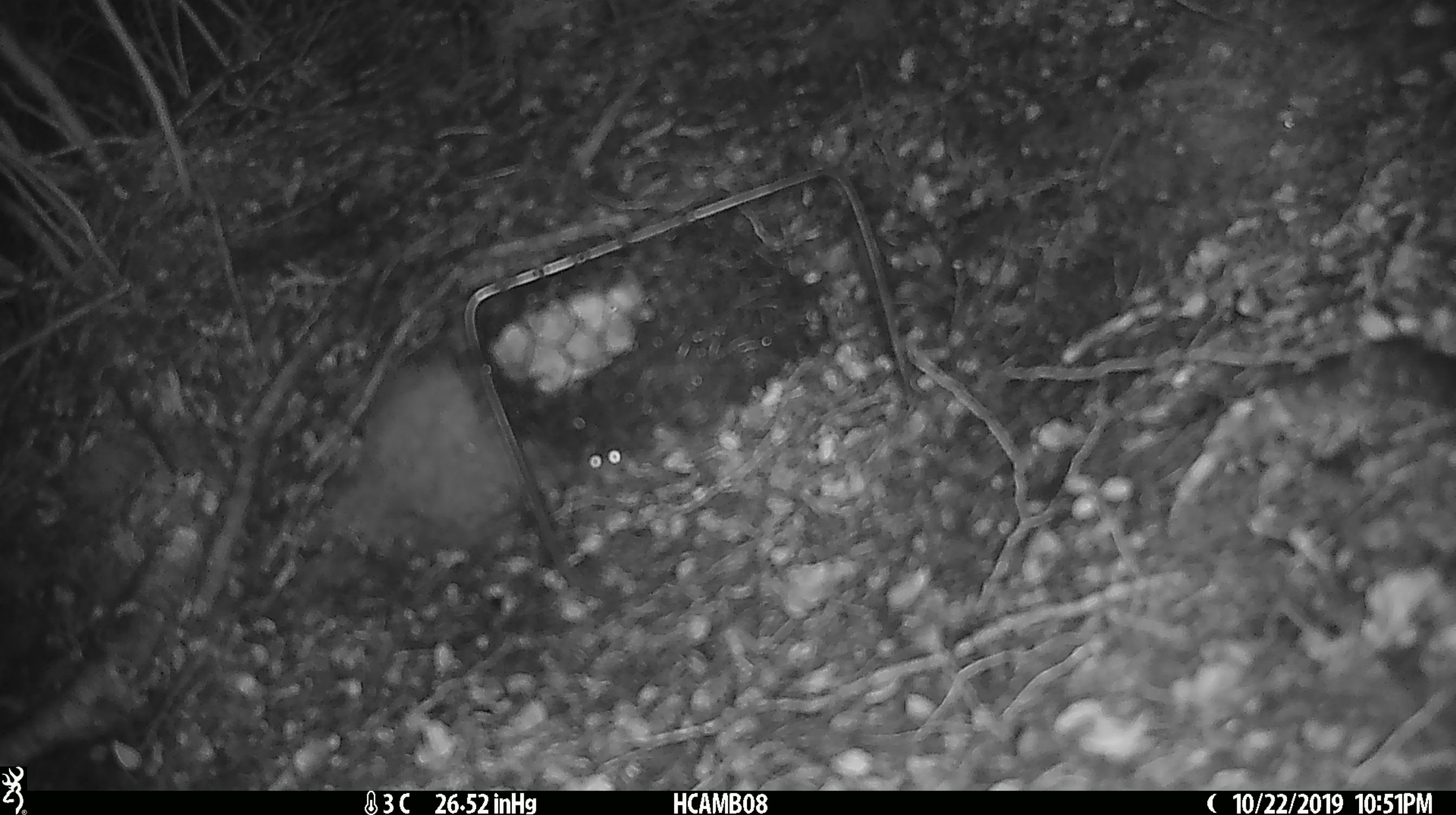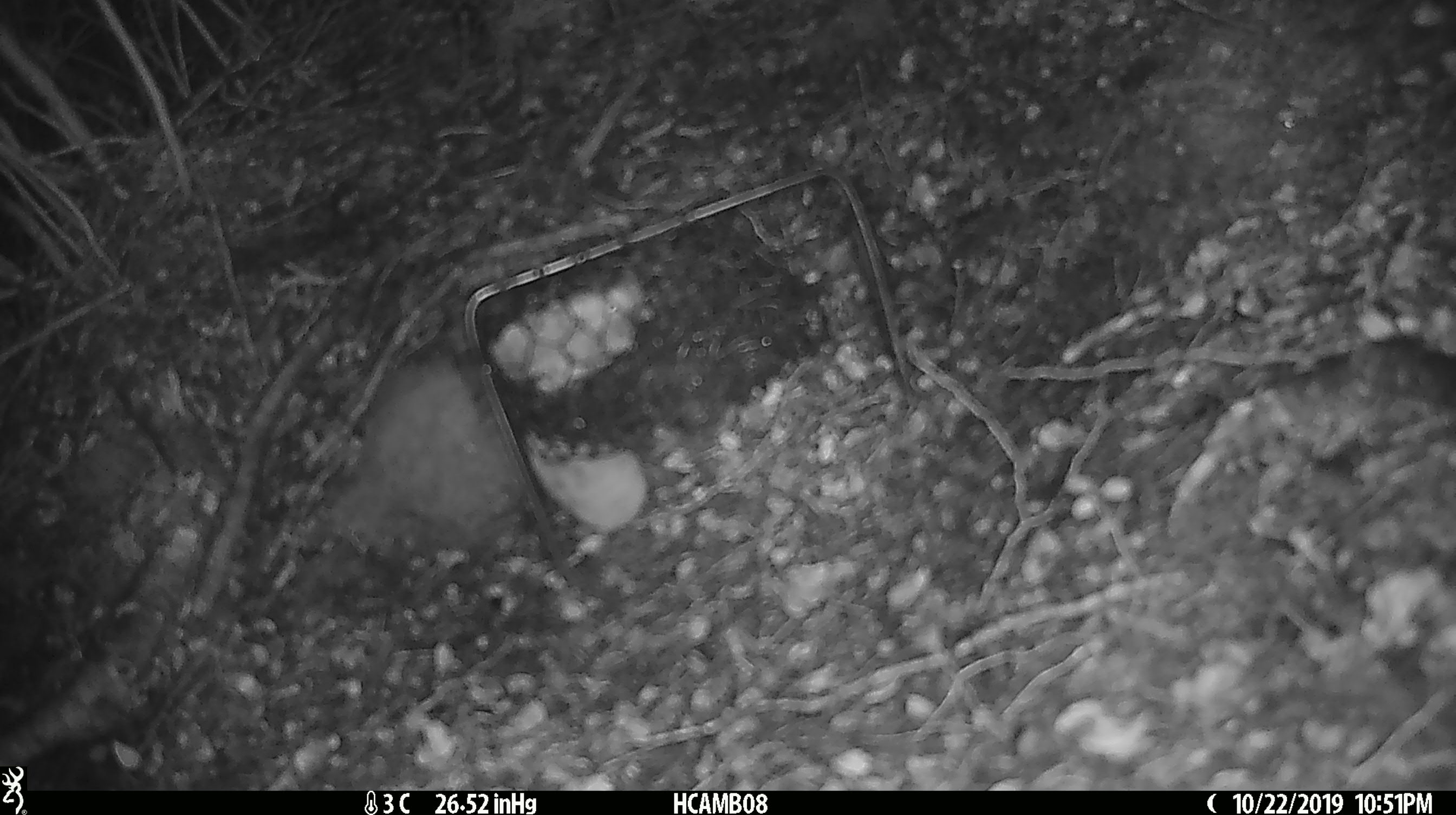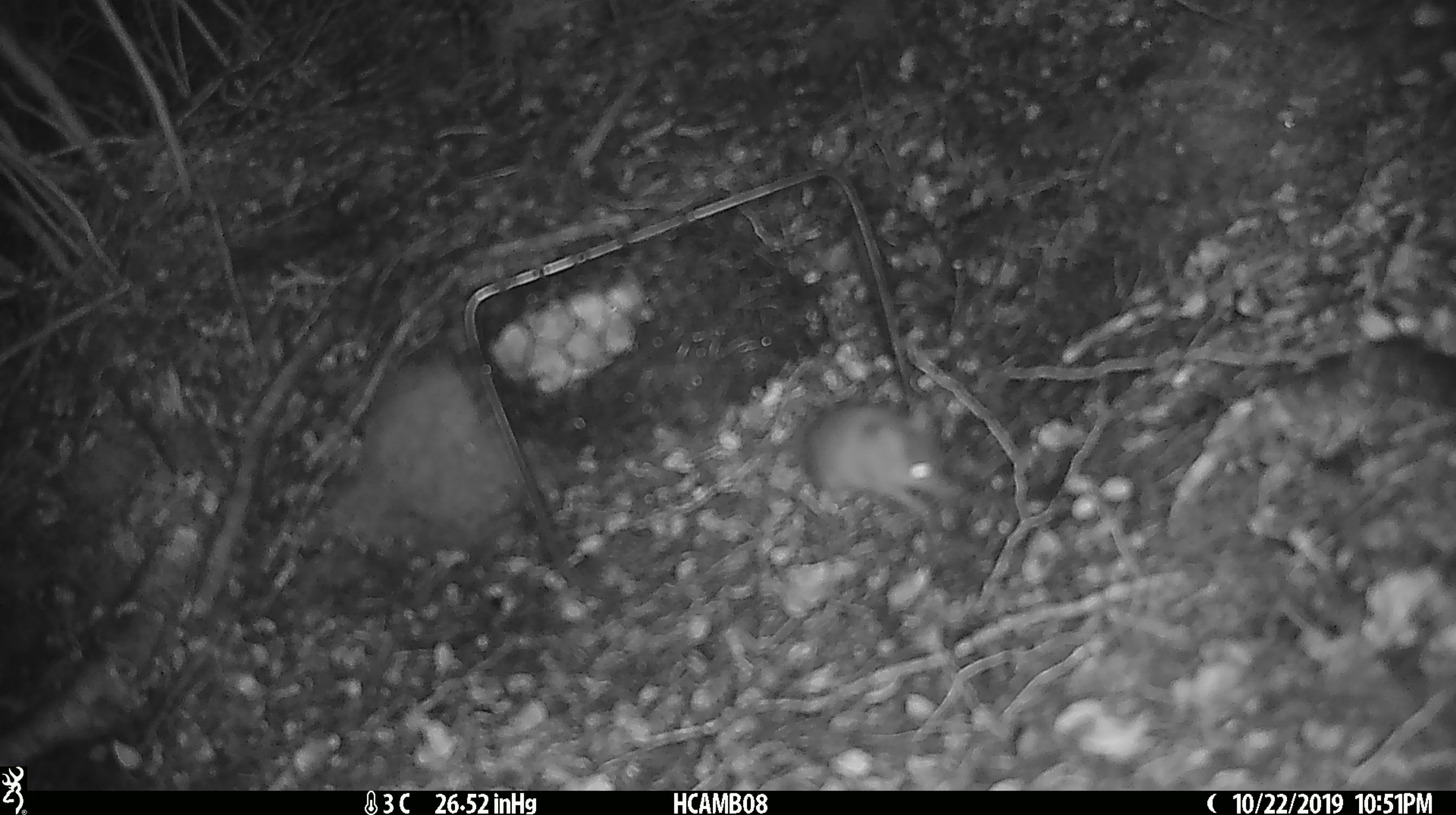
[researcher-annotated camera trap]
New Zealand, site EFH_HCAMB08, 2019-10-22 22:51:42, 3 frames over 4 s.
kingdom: Animalia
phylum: Chordata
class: Mammalia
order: Rodentia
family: Muridae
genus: Mus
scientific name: Mus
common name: mouse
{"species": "mouse (Mus)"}